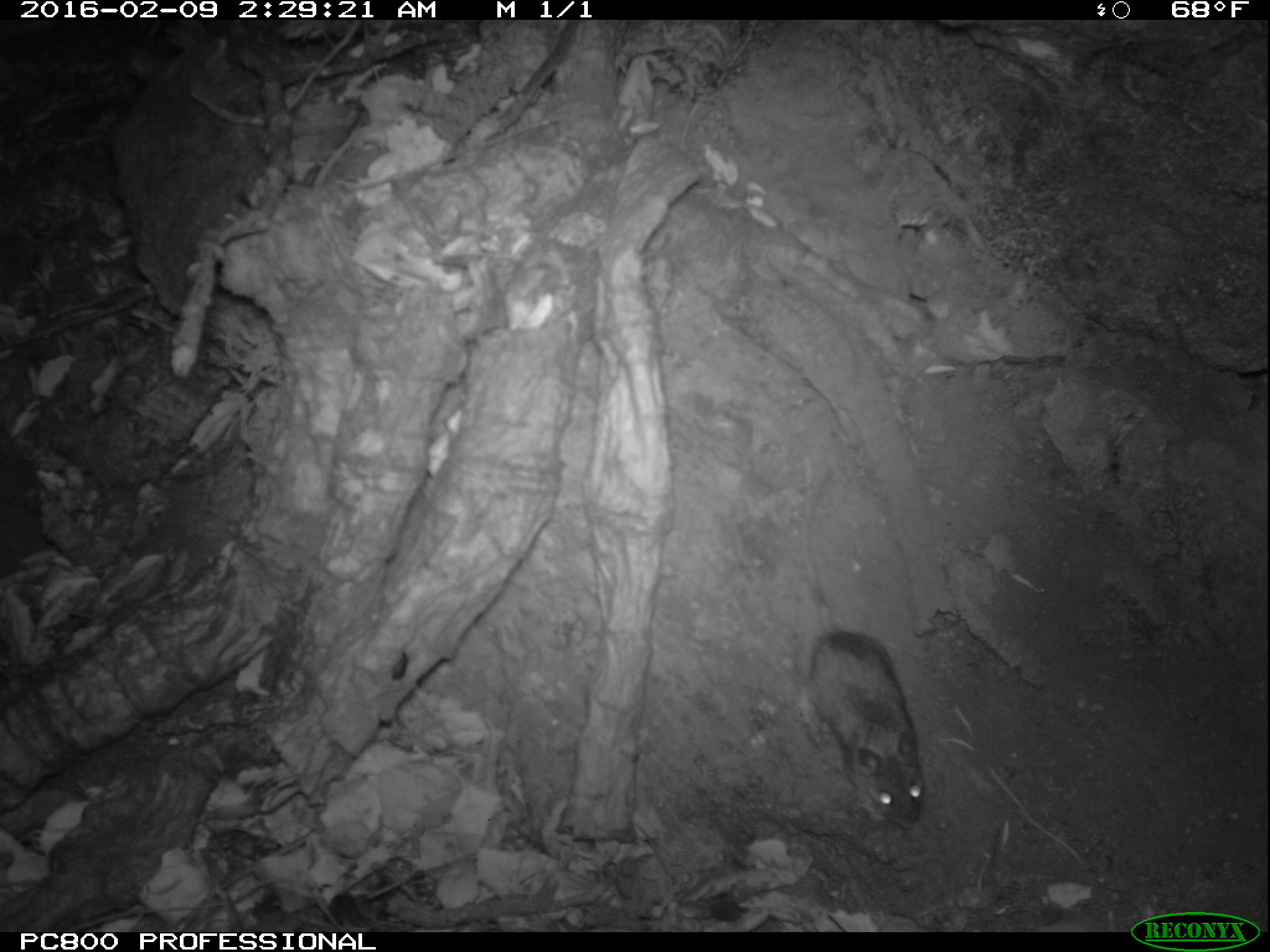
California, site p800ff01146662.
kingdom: Animalia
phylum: Chordata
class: Mammalia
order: Rodentia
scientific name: Rodentia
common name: rodent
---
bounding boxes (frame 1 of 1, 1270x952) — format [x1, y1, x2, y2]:
rodent: [801, 470, 925, 824]